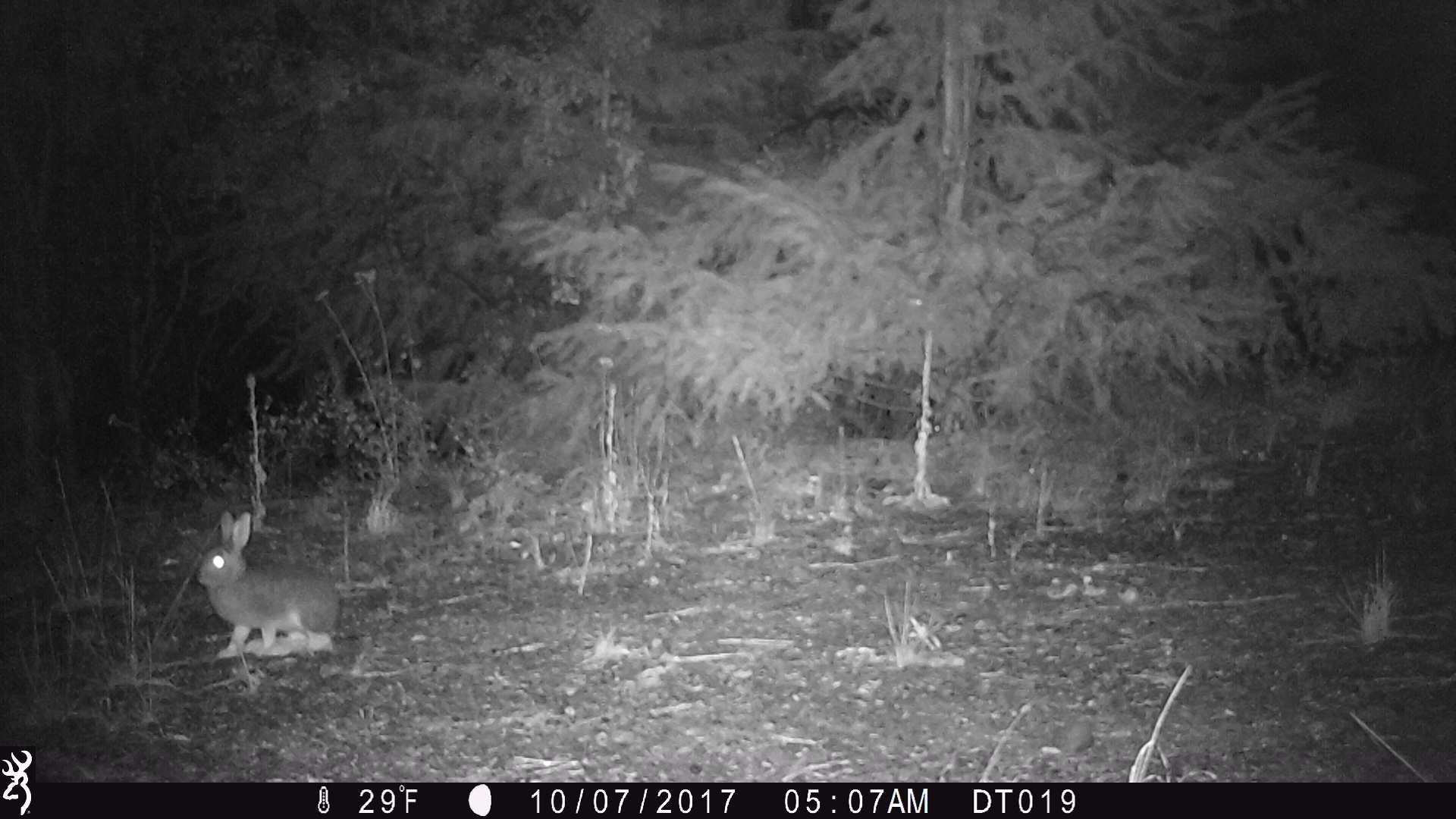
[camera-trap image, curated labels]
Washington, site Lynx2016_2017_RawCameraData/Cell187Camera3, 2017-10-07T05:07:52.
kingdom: Animalia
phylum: Chordata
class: Mammalia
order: Lagomorpha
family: Leporidae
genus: Lepus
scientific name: Lepus americanus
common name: snowshoe hare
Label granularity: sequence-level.